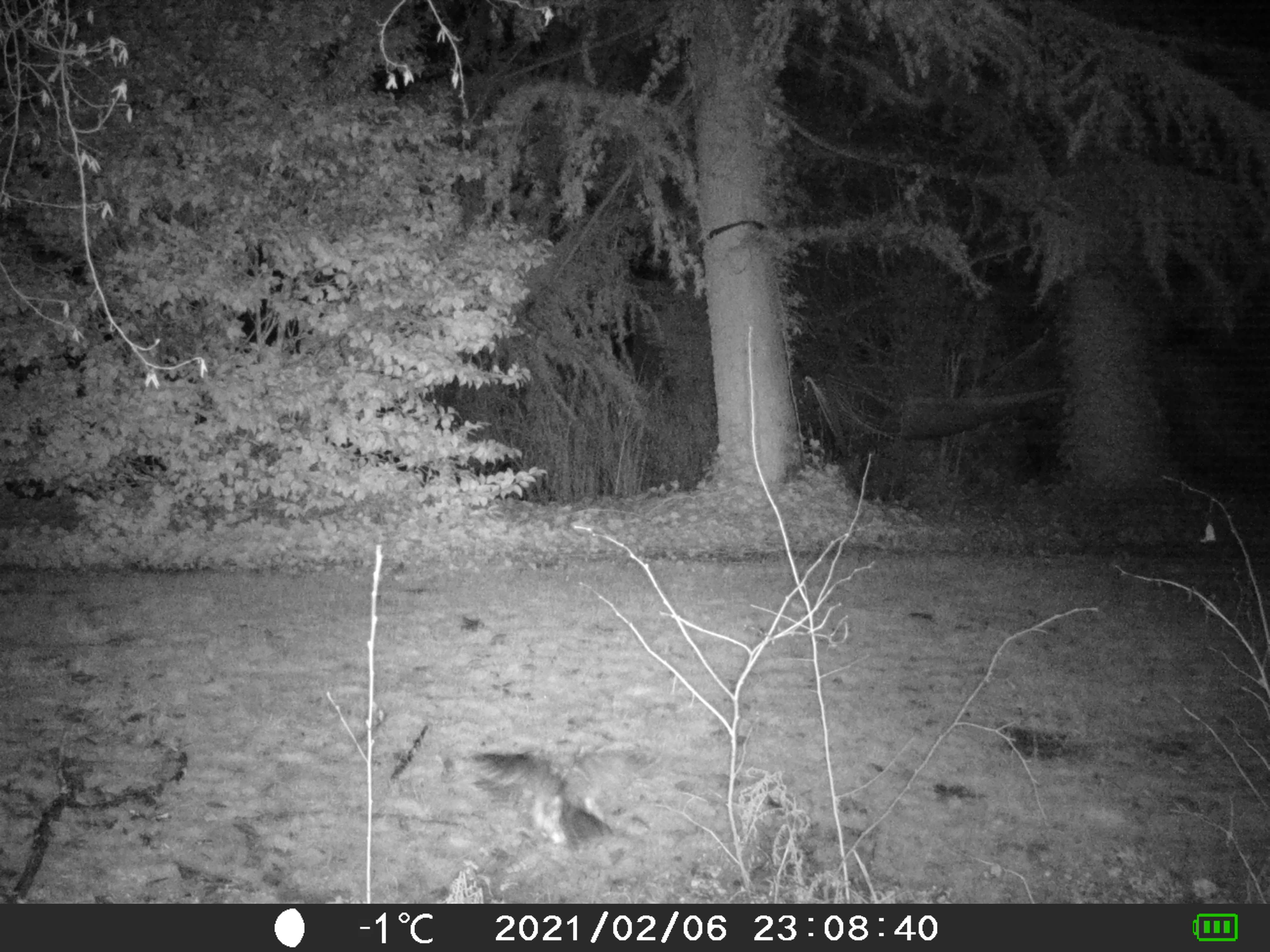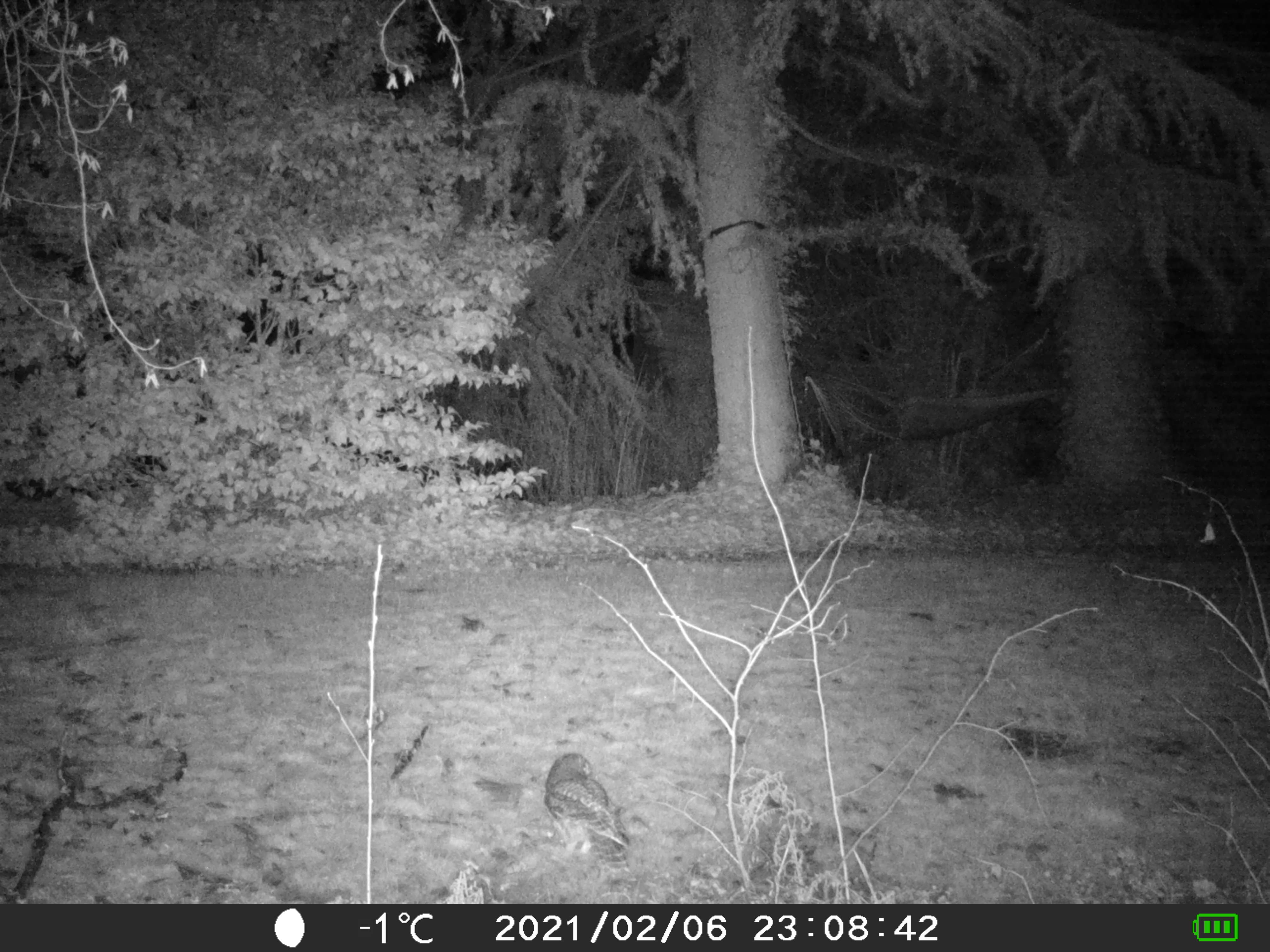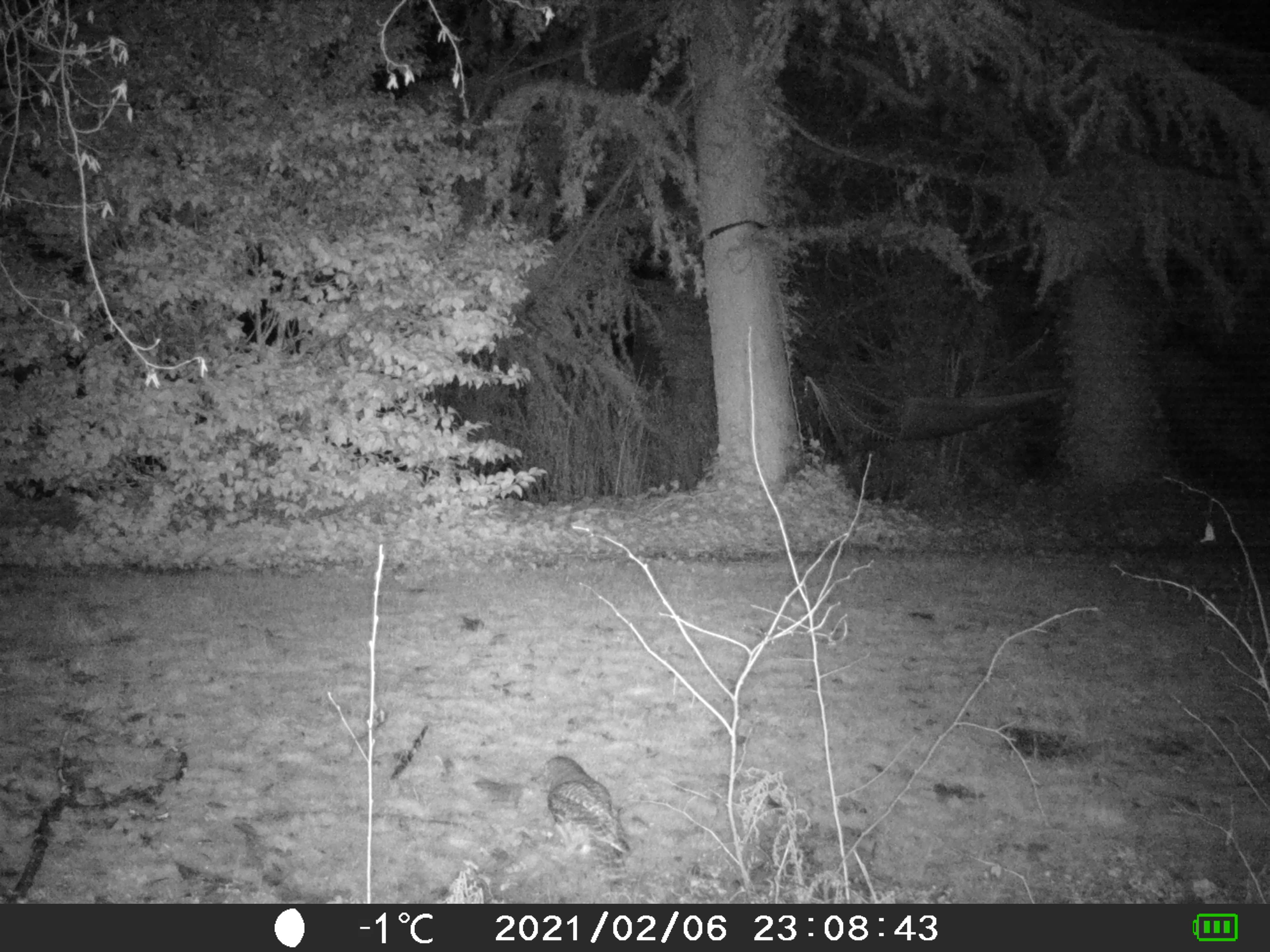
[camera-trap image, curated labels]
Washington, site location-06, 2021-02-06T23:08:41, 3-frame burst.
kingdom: Animalia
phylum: Chordata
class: Aves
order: Strigiformes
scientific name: Strigiformes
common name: owl